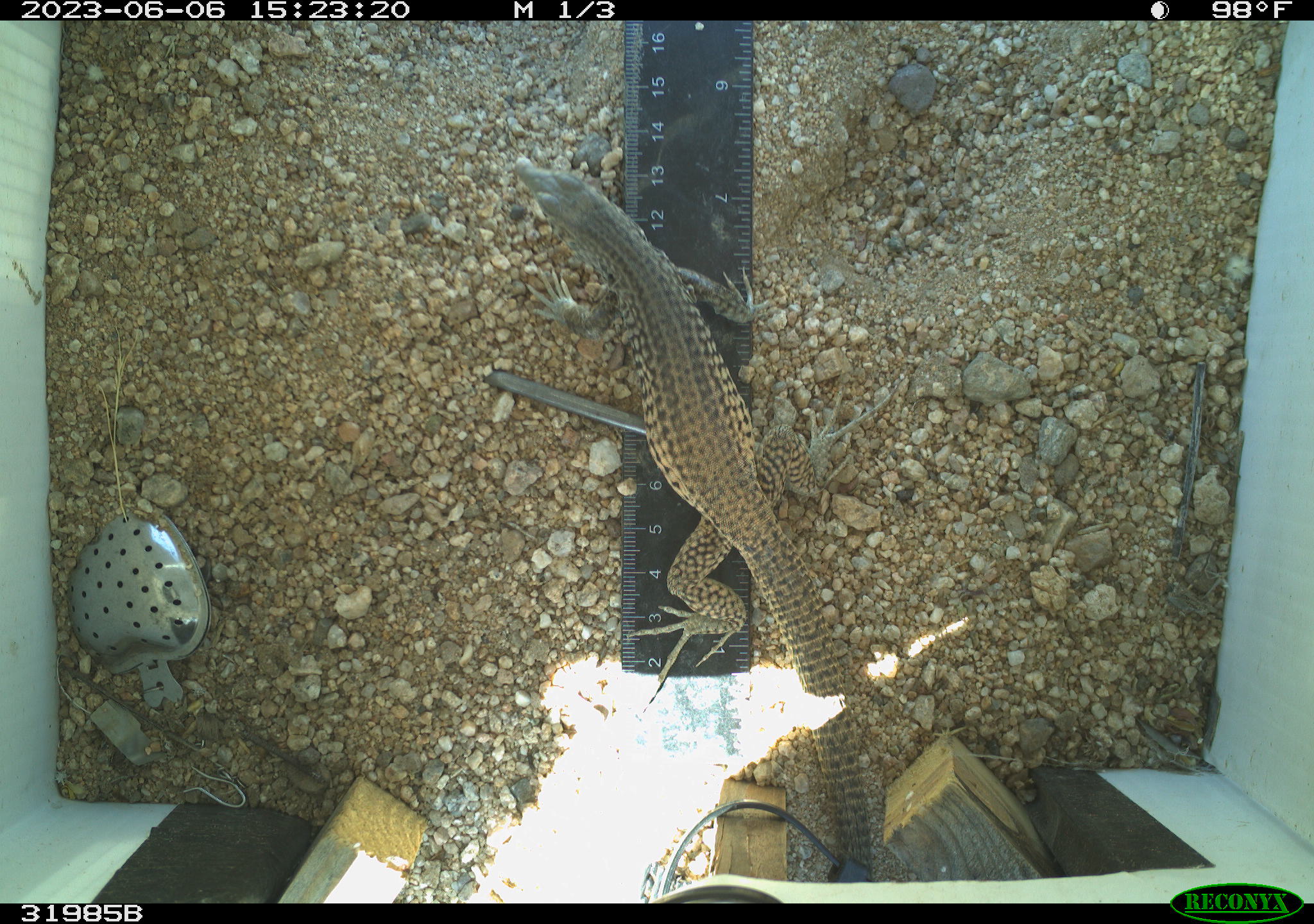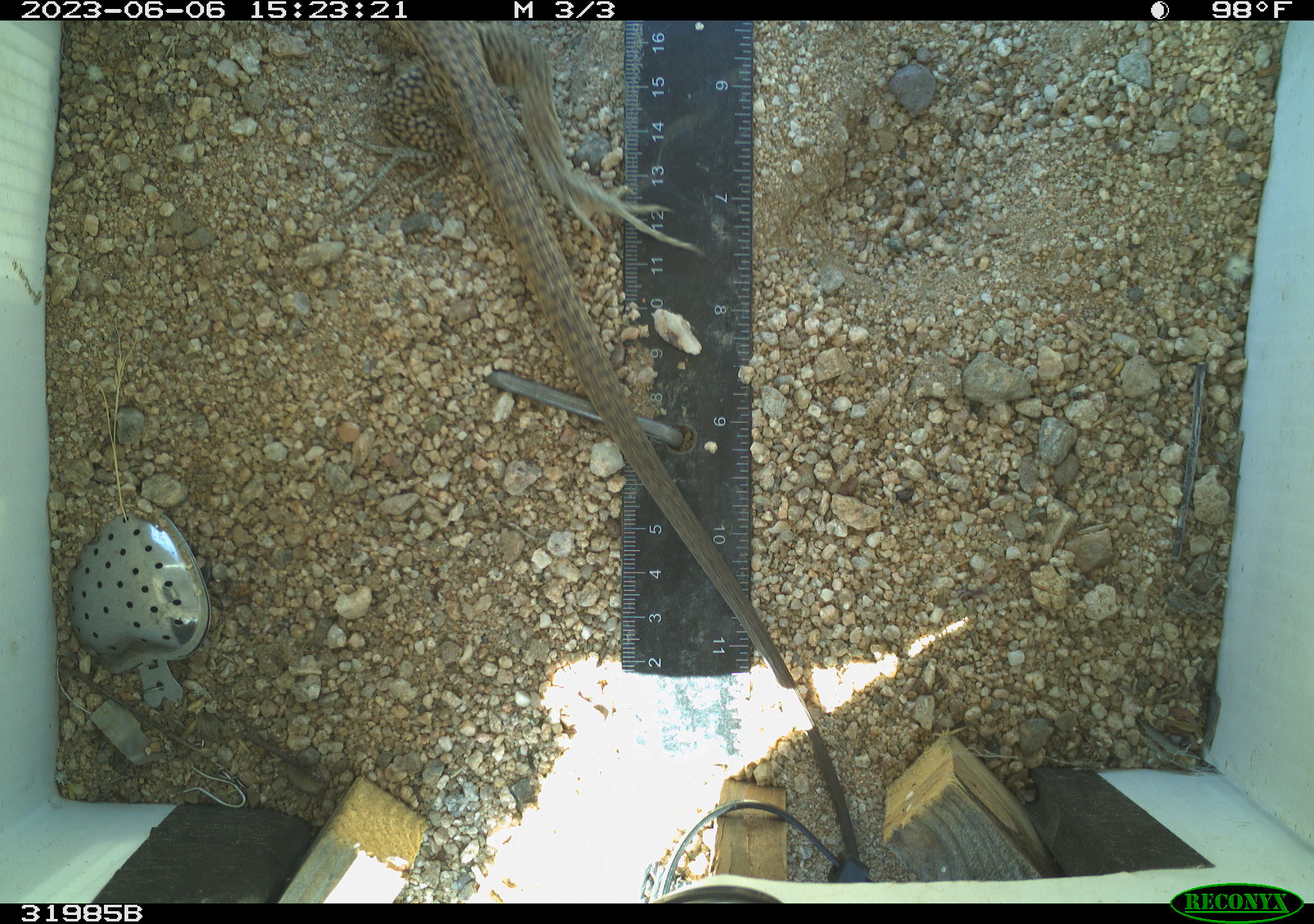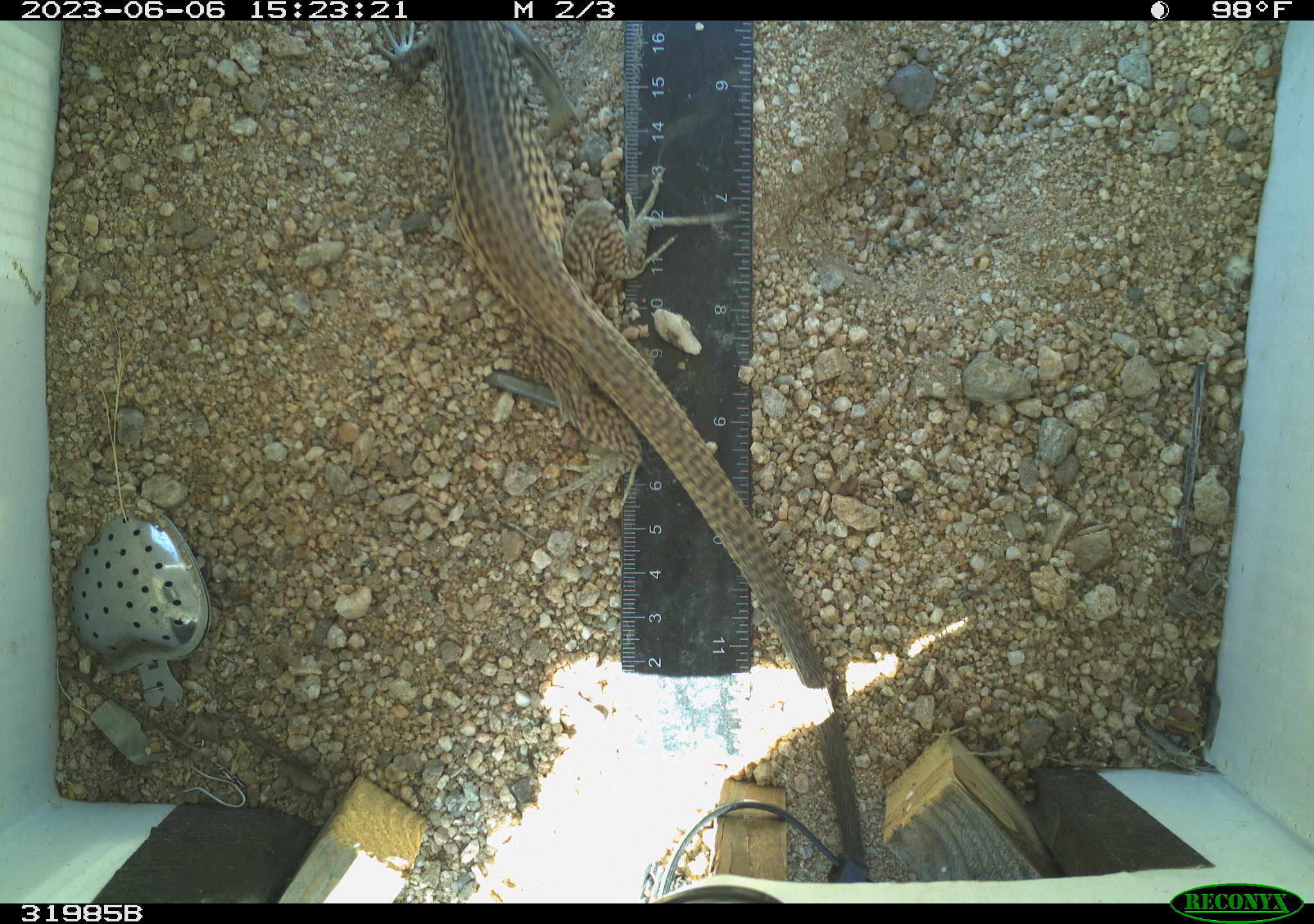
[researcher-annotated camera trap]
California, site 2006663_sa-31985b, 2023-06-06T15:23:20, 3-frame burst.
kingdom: Animalia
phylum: Chordata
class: Reptilia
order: Squamata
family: Teiidae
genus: Aspidoscelis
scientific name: Aspidoscelis tigris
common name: western whiptail